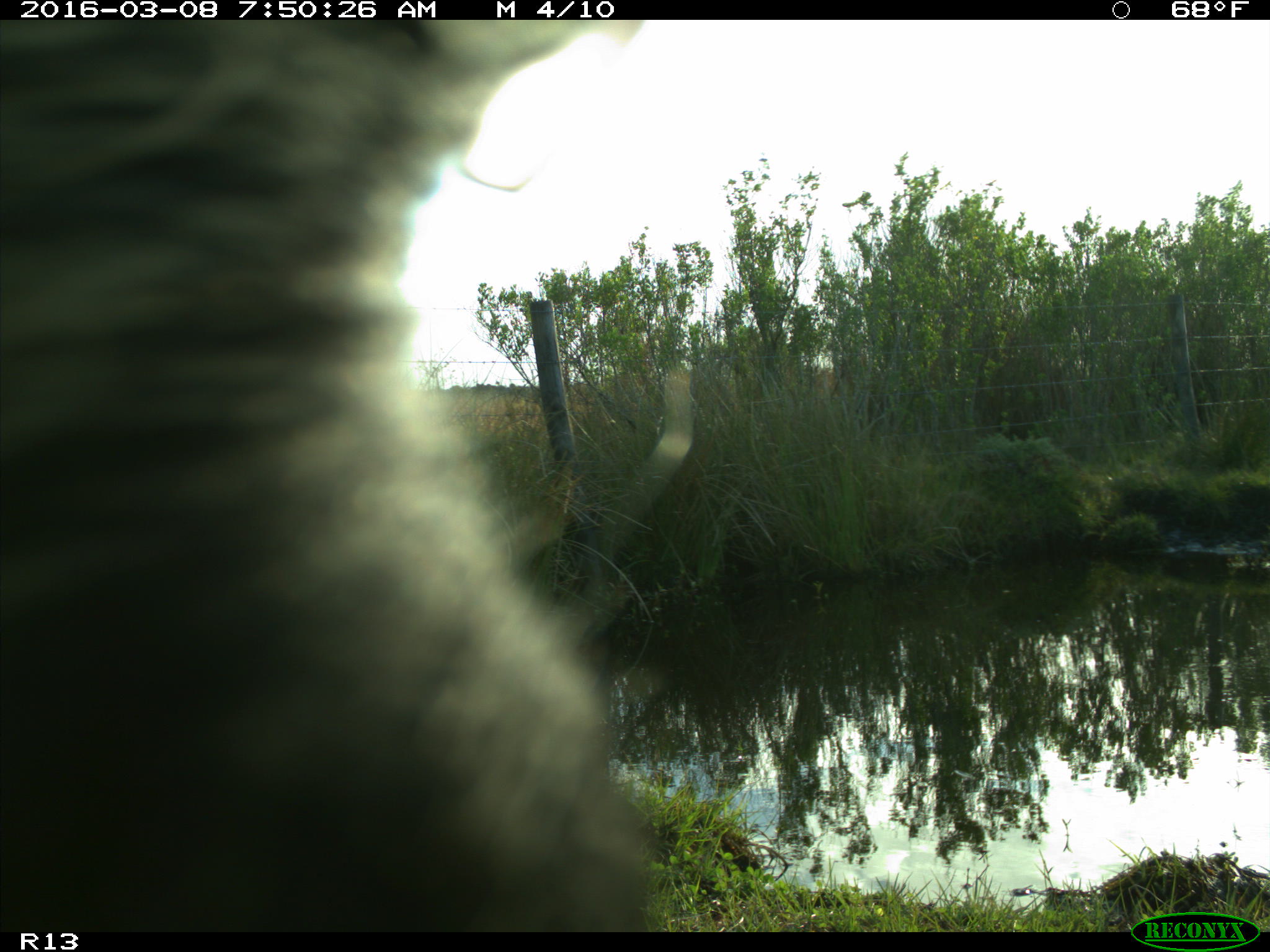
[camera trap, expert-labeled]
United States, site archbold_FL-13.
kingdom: Animalia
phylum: Chordata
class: Mammalia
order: Artiodactyla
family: Bovidae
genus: Bos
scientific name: Bos taurus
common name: domestic cow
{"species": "Bos taurus (domestic cow)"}